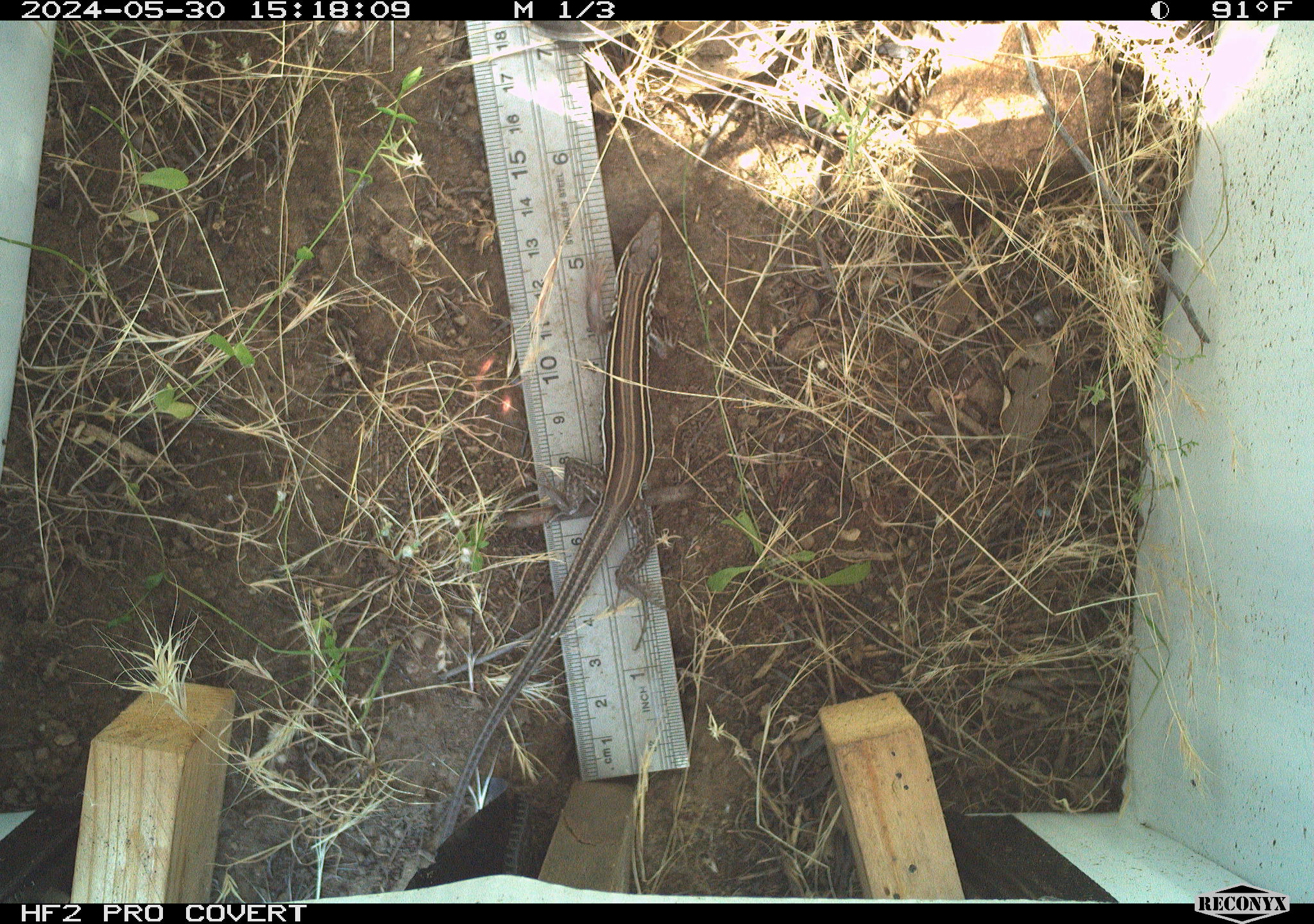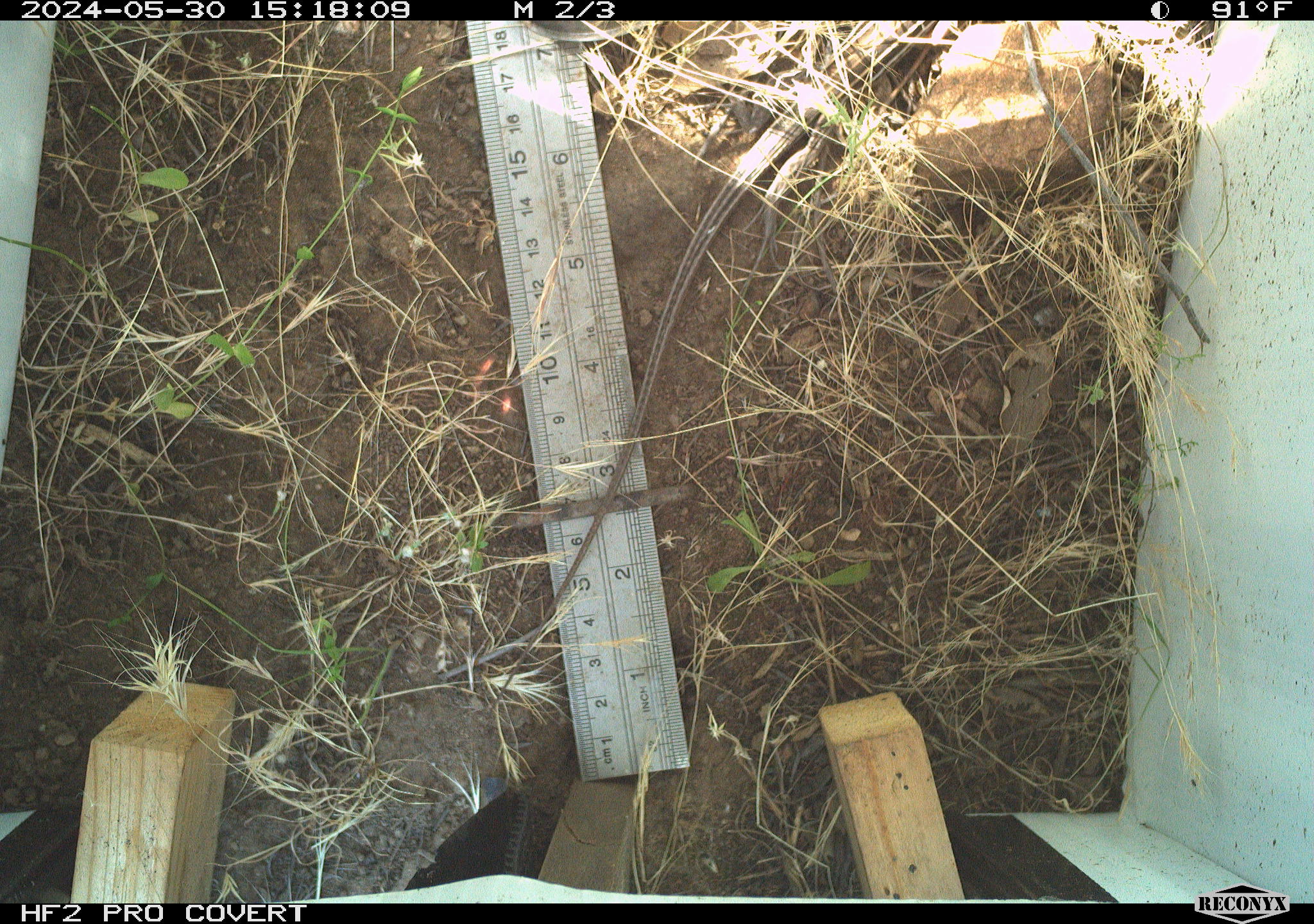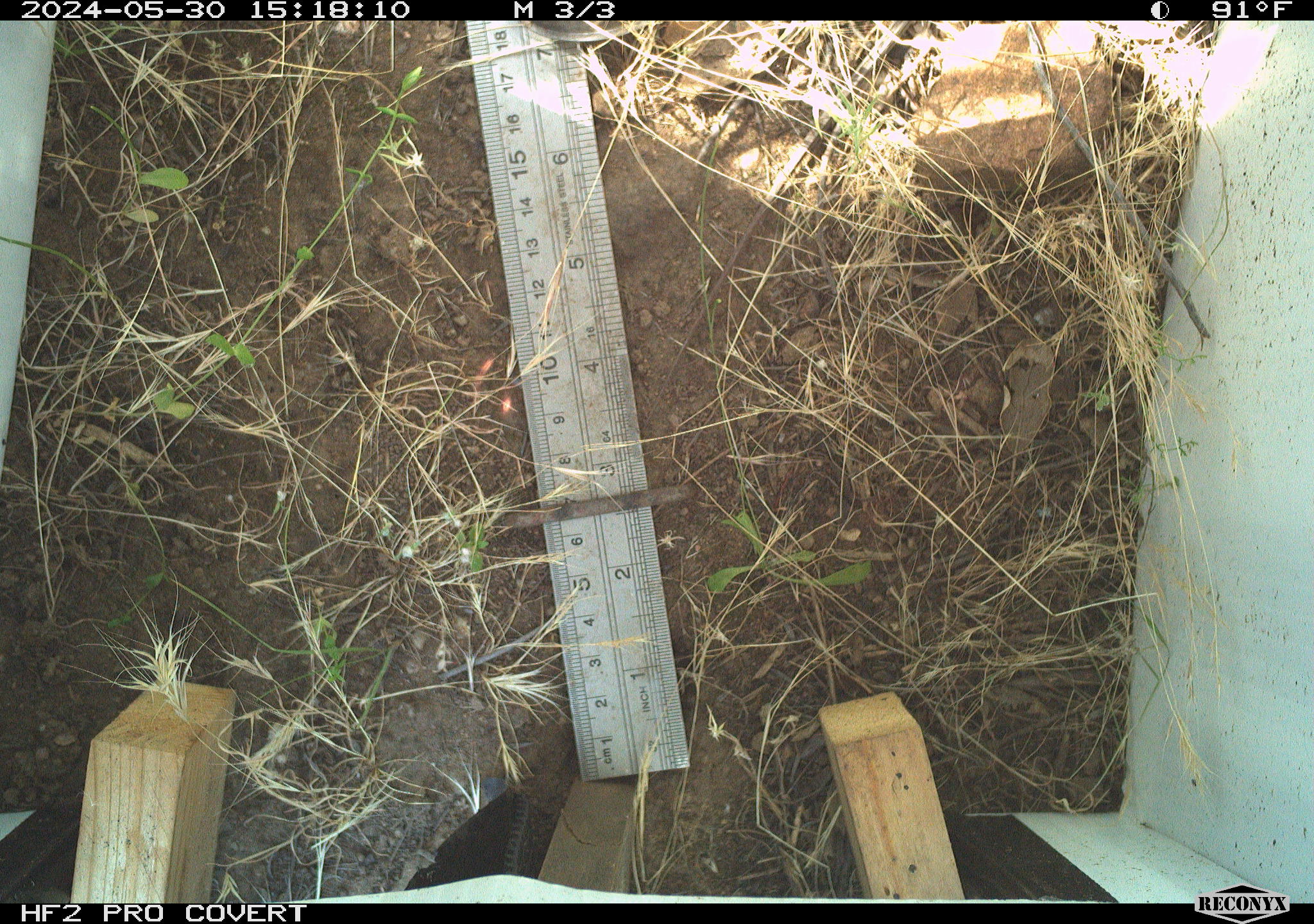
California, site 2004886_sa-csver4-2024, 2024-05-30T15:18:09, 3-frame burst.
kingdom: Animalia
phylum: Chordata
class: Reptilia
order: Squamata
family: Teiidae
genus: Aspidoscelis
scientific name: Aspidoscelis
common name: whiptail lizards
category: aspidoscelis species